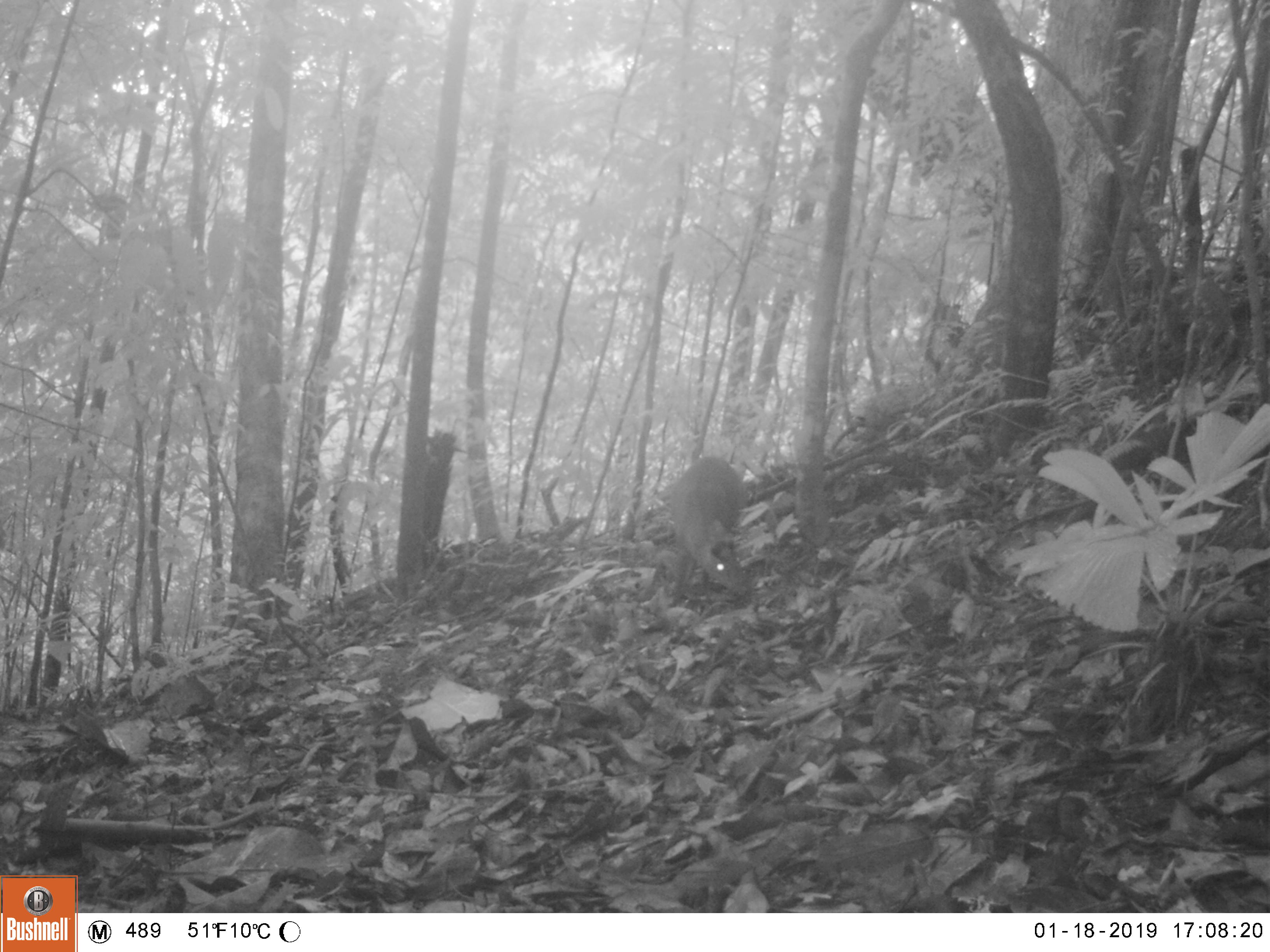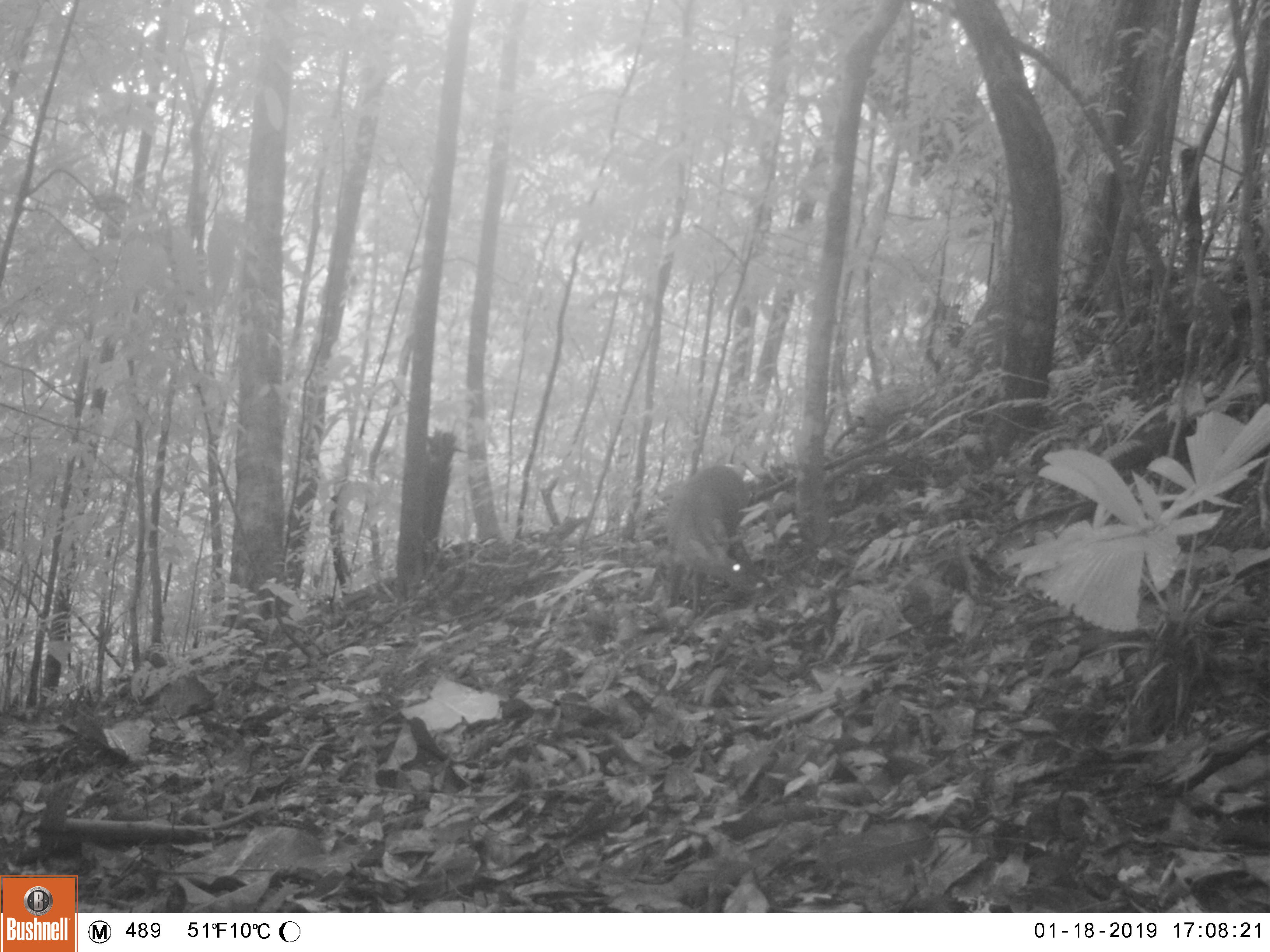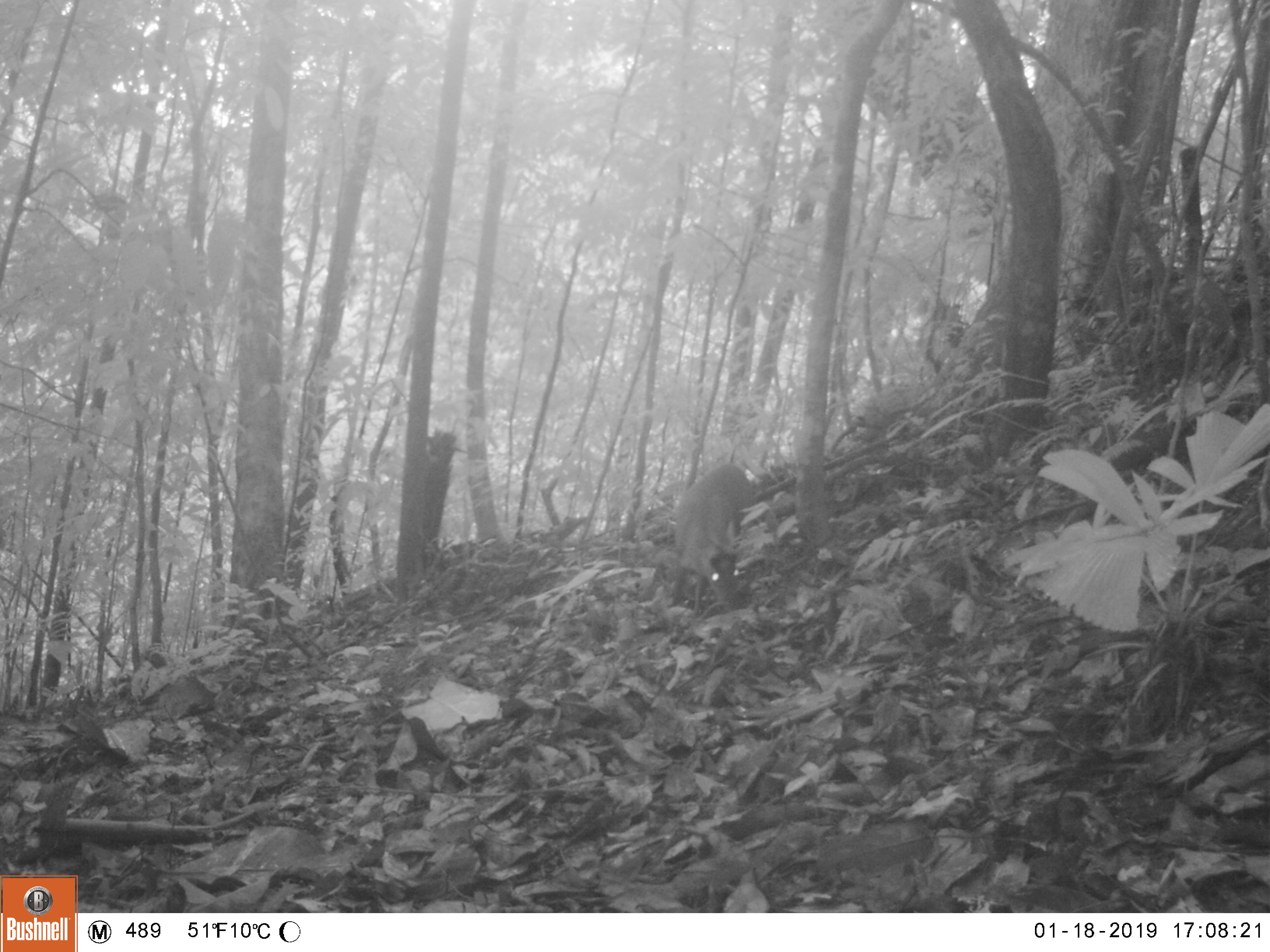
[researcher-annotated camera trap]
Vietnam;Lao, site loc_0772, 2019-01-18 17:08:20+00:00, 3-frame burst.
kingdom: Animalia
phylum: Chordata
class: Mammalia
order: Artiodactyla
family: Cervidae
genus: Muntiacus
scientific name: Muntiacus rooseveltorum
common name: roosevelt's muntjac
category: roosevelts muntjac group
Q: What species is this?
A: Roosevelts muntjac group (roosevelt's muntjac) (Muntiacus rooseveltorum).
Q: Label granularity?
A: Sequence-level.